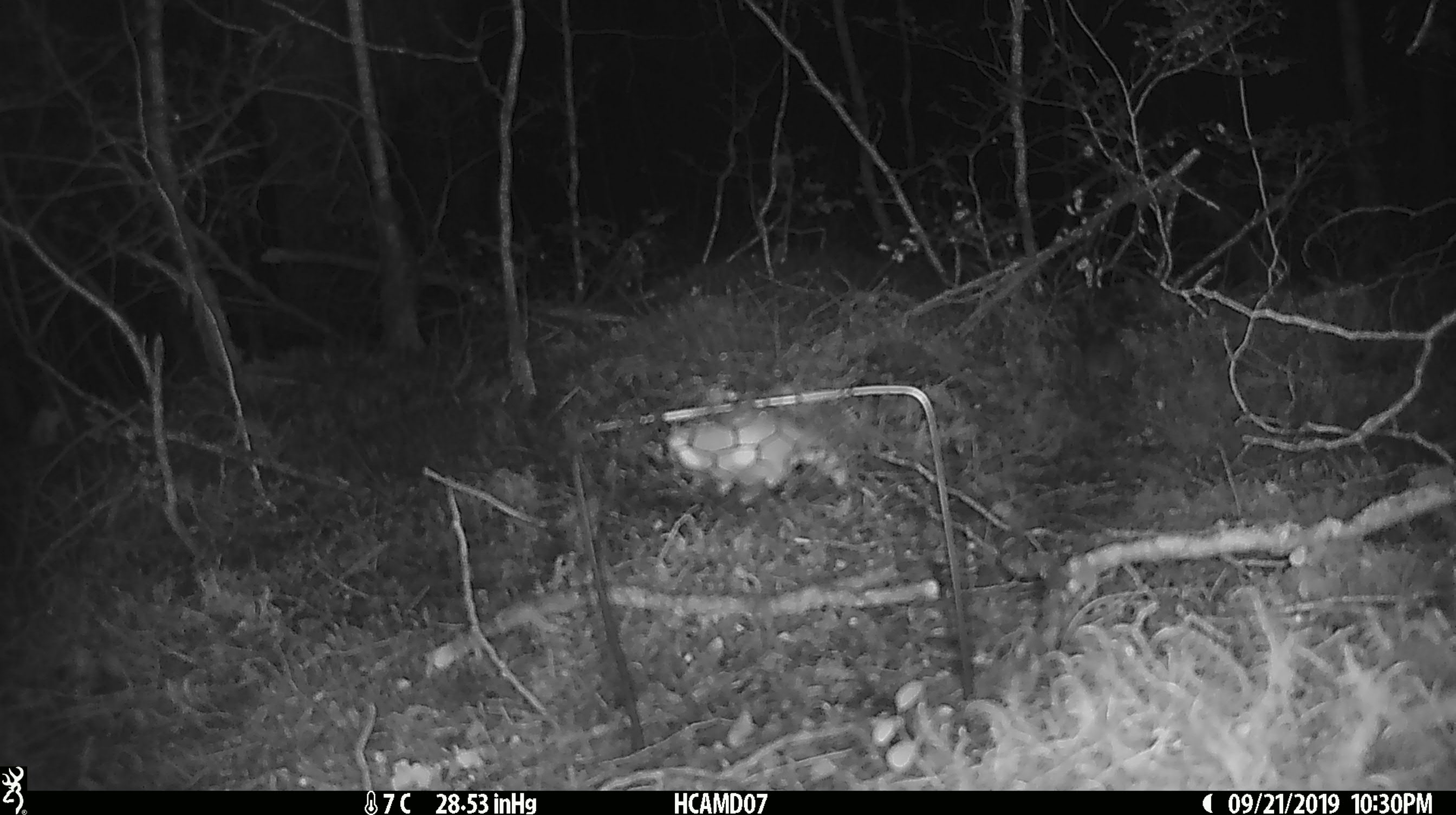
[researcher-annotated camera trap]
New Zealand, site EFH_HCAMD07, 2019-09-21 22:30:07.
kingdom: Animalia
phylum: Chordata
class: Mammalia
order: Rodentia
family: Muridae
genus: Mus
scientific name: Mus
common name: mouse